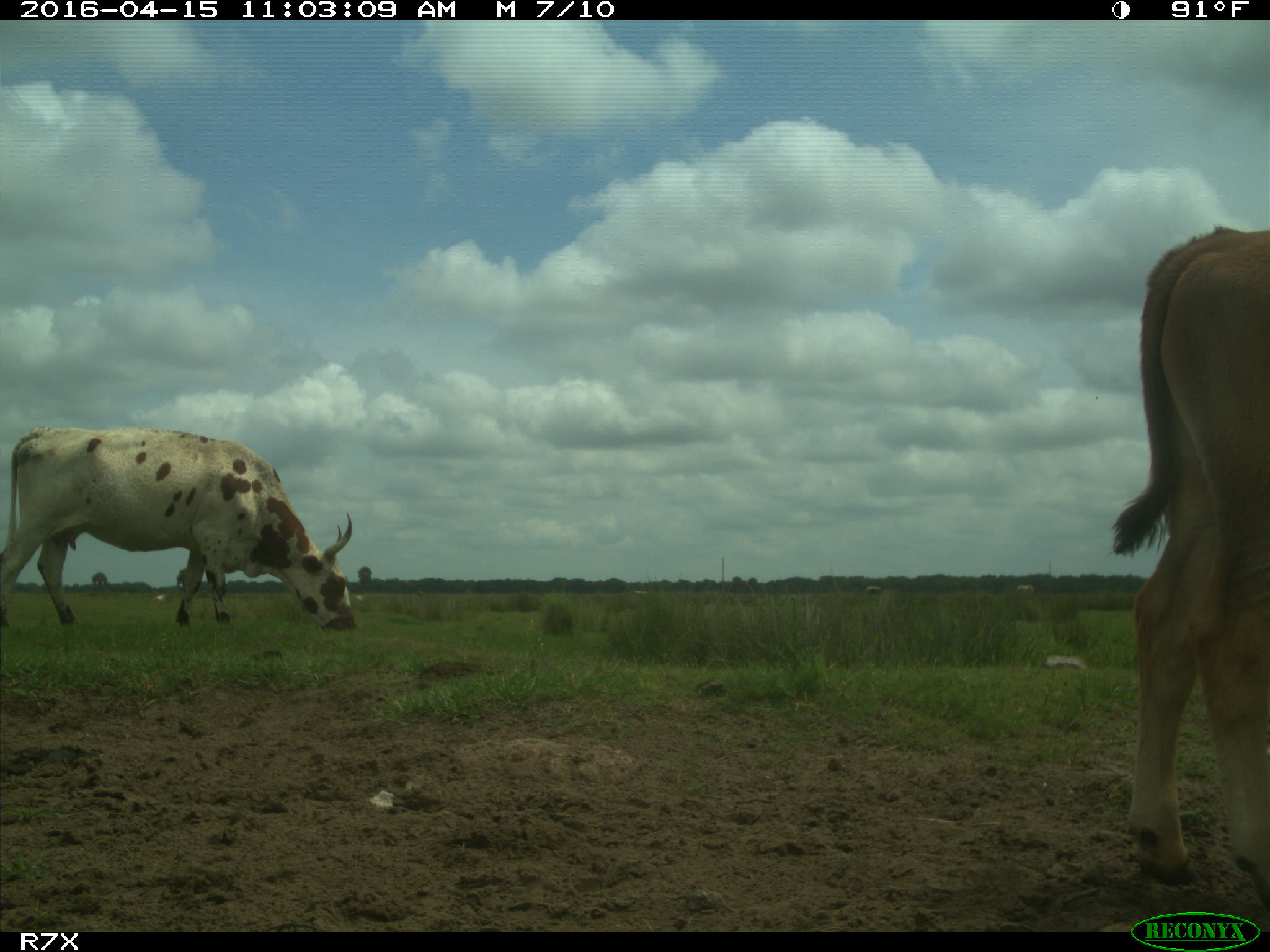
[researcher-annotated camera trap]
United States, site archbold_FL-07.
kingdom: Animalia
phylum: Chordata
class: Mammalia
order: Artiodactyla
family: Bovidae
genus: Bos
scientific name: Bos taurus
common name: domestic cow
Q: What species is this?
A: Bos taurus (domestic cow).